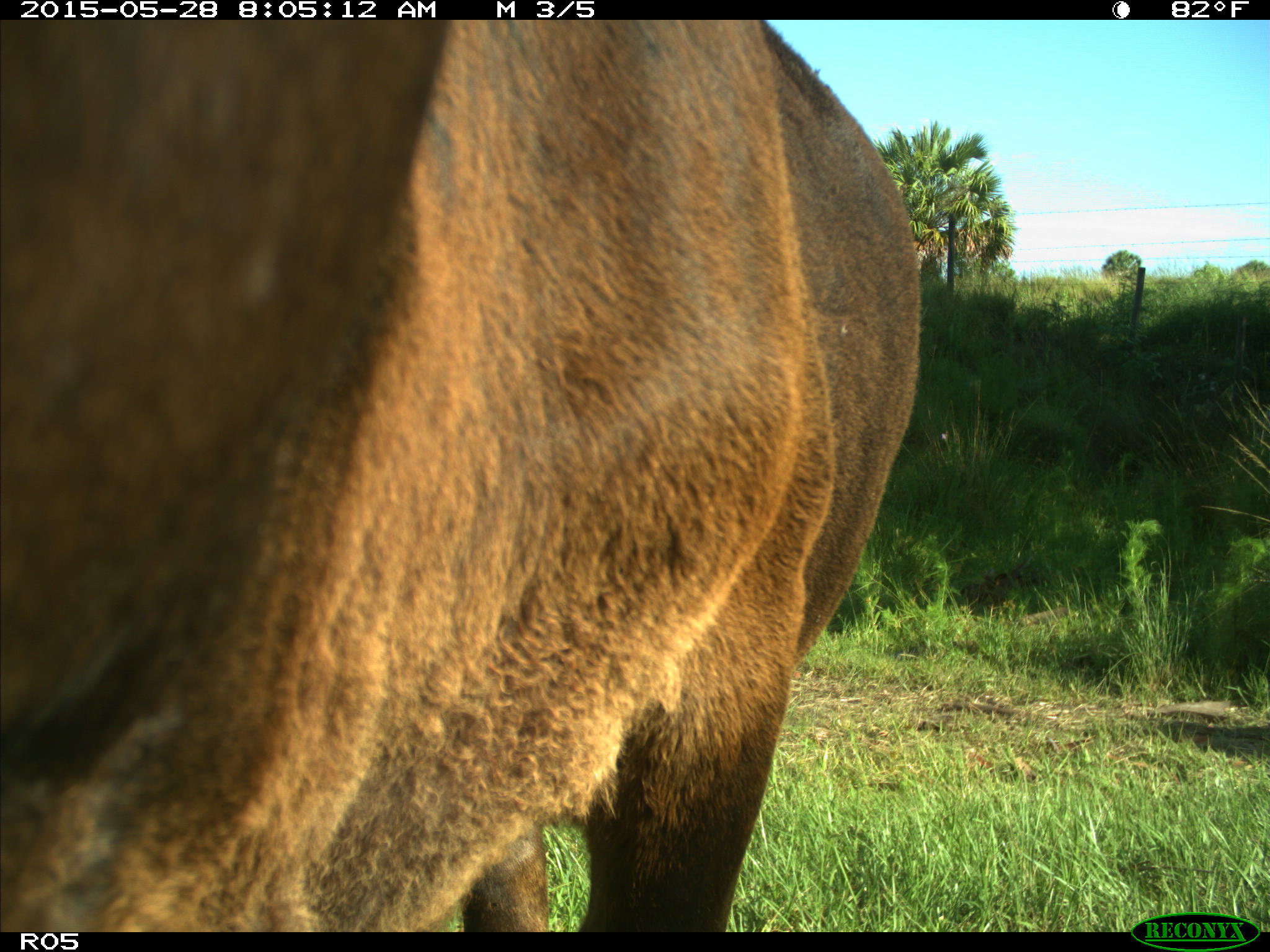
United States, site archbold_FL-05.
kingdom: Animalia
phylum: Chordata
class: Mammalia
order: Artiodactyla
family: Bovidae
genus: Bos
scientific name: Bos taurus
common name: domestic cow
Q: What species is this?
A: Bos taurus (domestic cow).